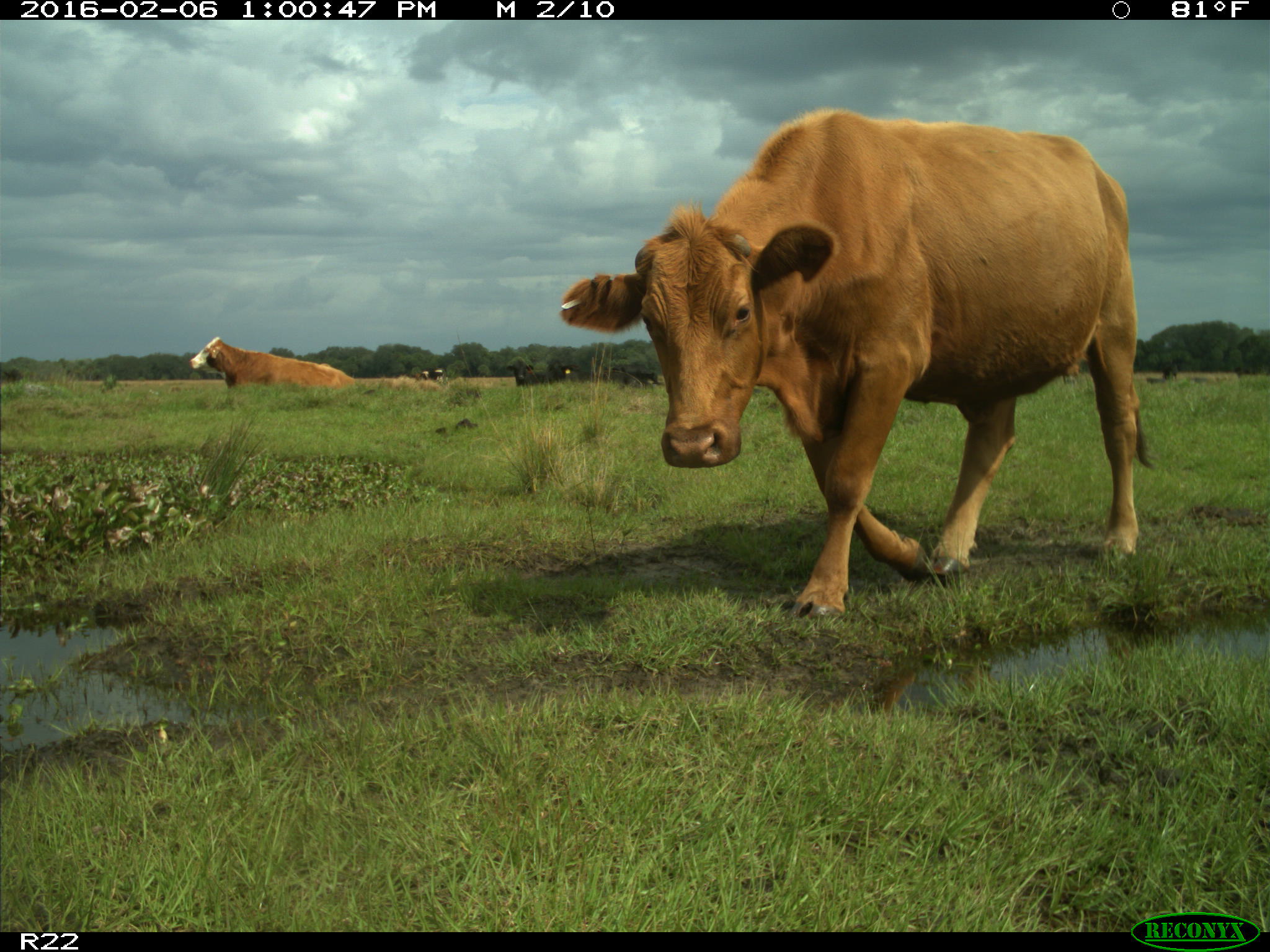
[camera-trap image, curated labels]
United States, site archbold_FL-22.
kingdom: Animalia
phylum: Chordata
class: Mammalia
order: Artiodactyla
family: Bovidae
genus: Bos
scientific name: Bos taurus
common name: domestic cow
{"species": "Bos taurus (domestic cow)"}